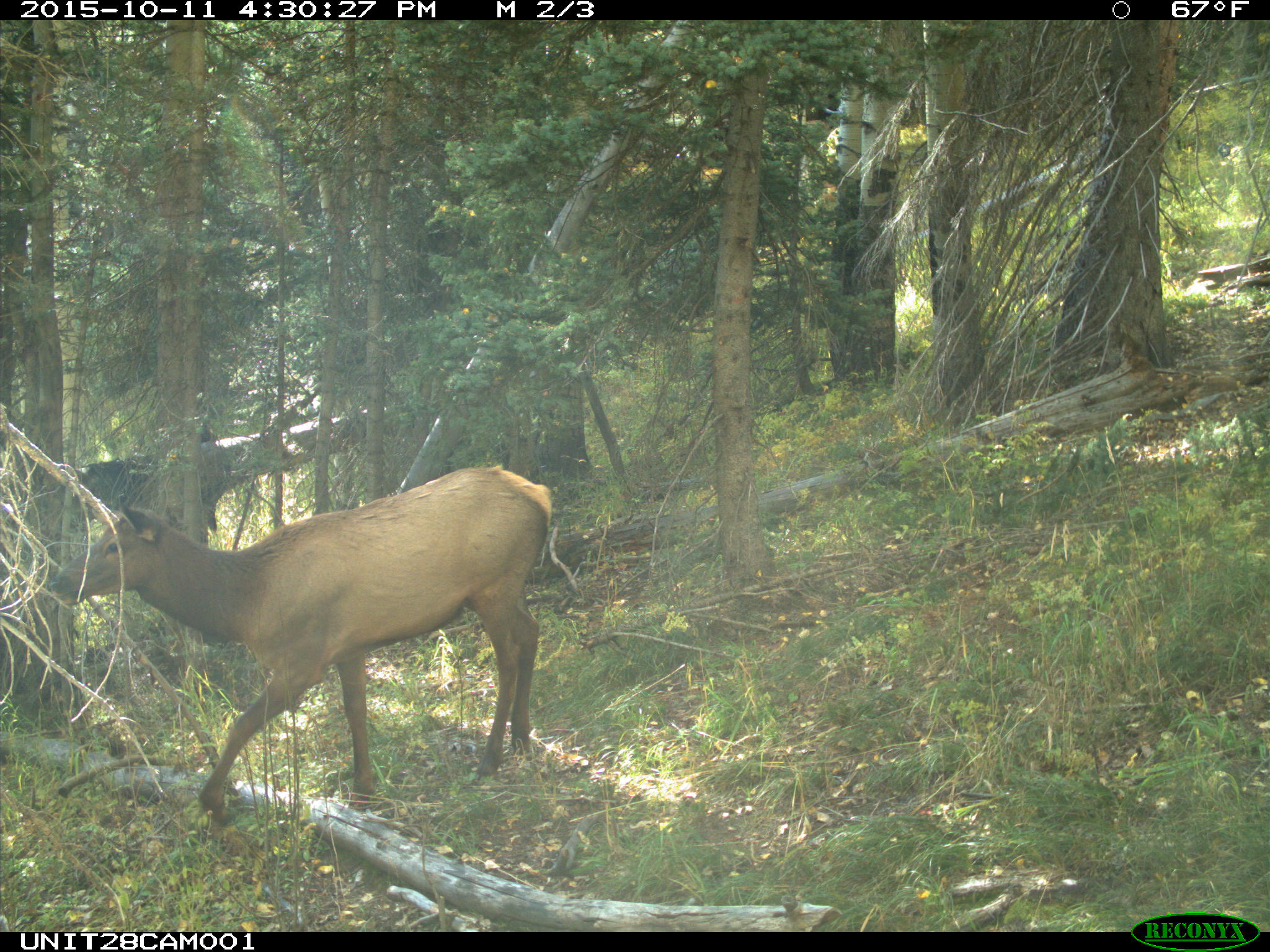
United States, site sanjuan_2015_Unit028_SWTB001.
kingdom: Animalia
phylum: Chordata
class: Mammalia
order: Artiodactyla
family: Cervidae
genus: Cervus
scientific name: Cervus elaphus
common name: red deer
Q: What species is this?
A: Cervus elaphus (red deer).